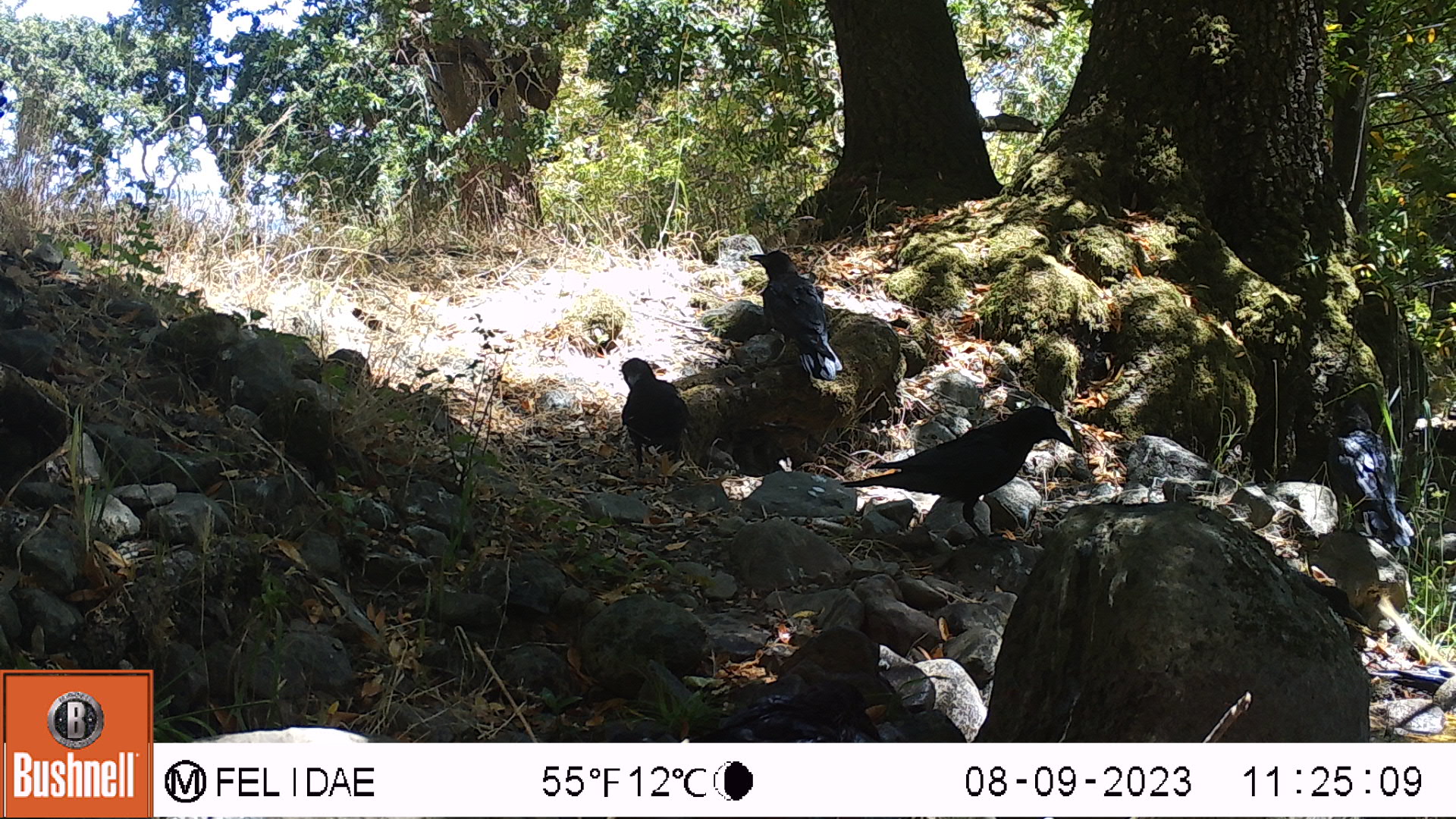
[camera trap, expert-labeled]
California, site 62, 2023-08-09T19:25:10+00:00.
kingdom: Animalia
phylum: Chordata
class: Aves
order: Passeriformes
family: Corvidae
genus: Corvus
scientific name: Corvus brachyrhynchos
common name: american crow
American crow (Corvus brachyrhynchos).